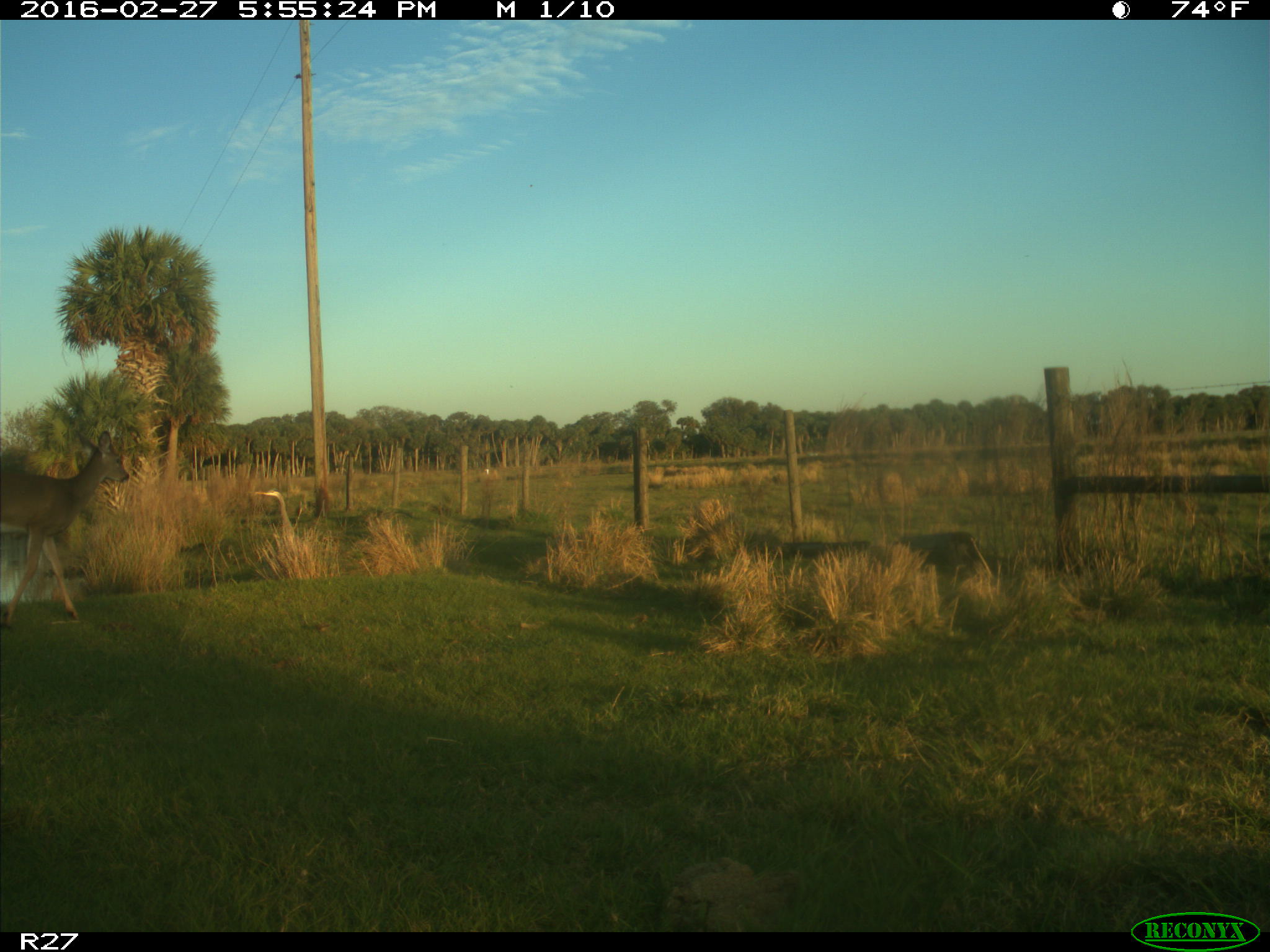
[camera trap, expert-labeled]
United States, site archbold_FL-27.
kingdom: Animalia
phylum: Chordata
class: Mammalia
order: Artiodactyla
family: Cervidae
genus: Odocoileus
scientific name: Odocoileus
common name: deer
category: unidentified deer